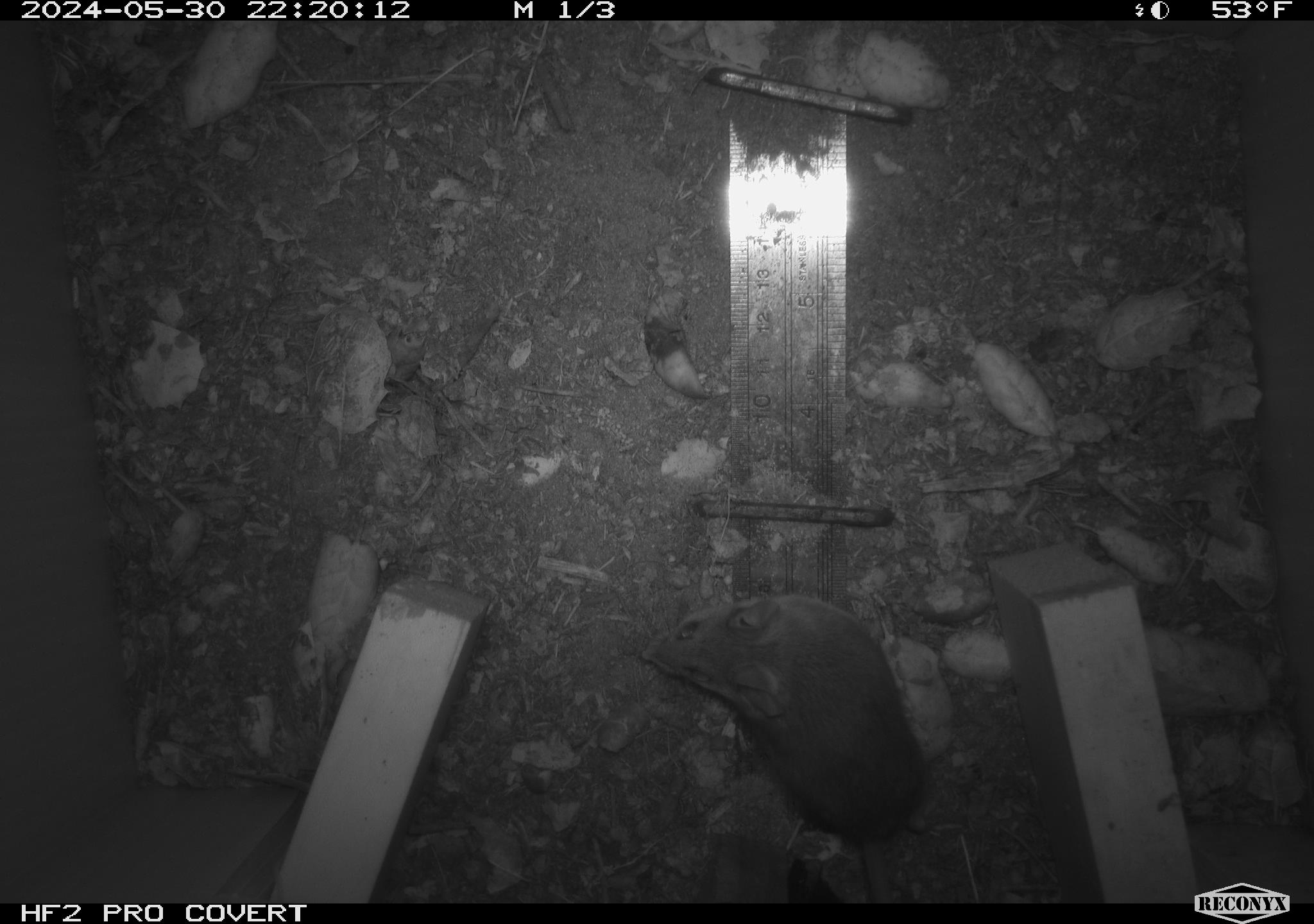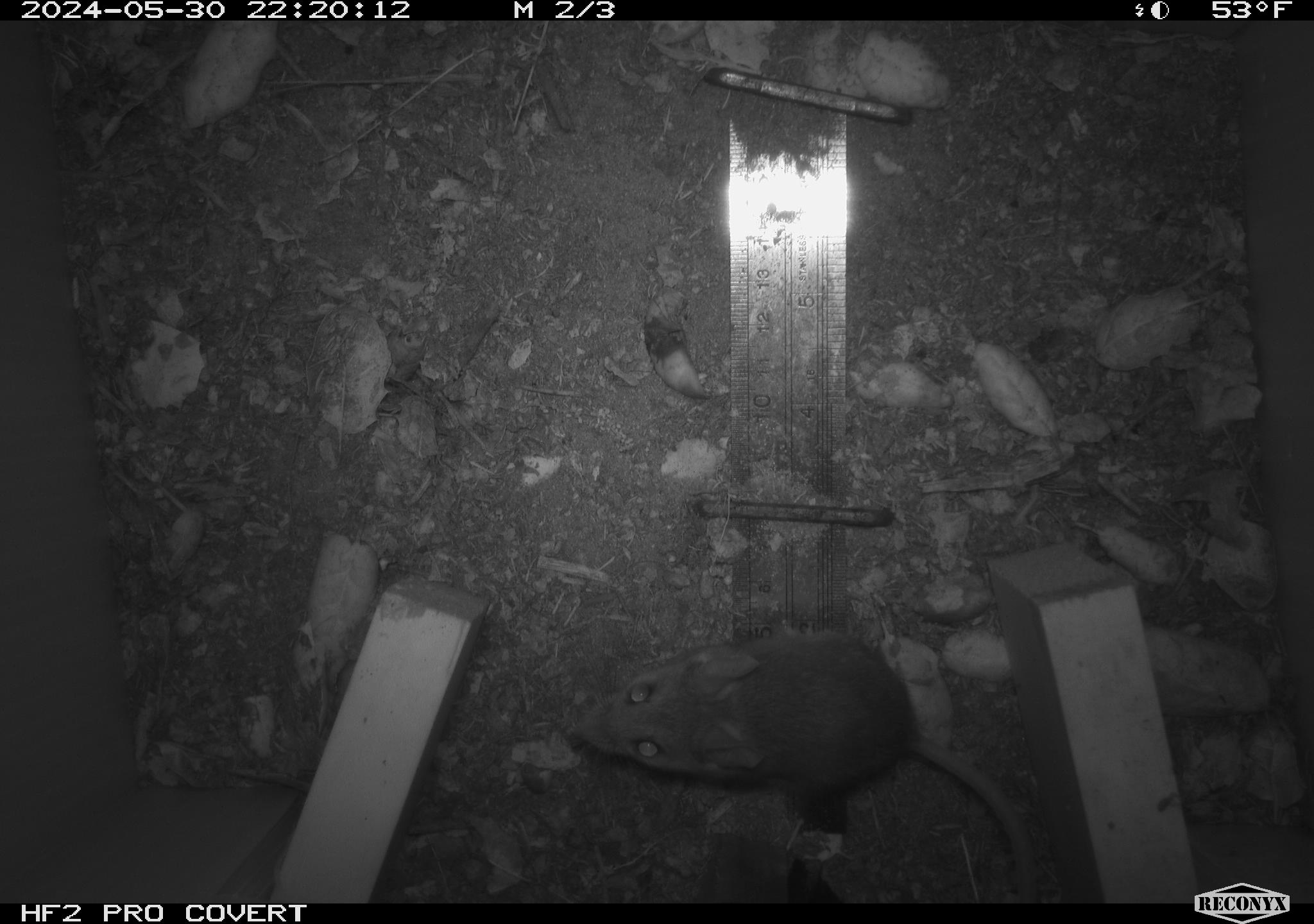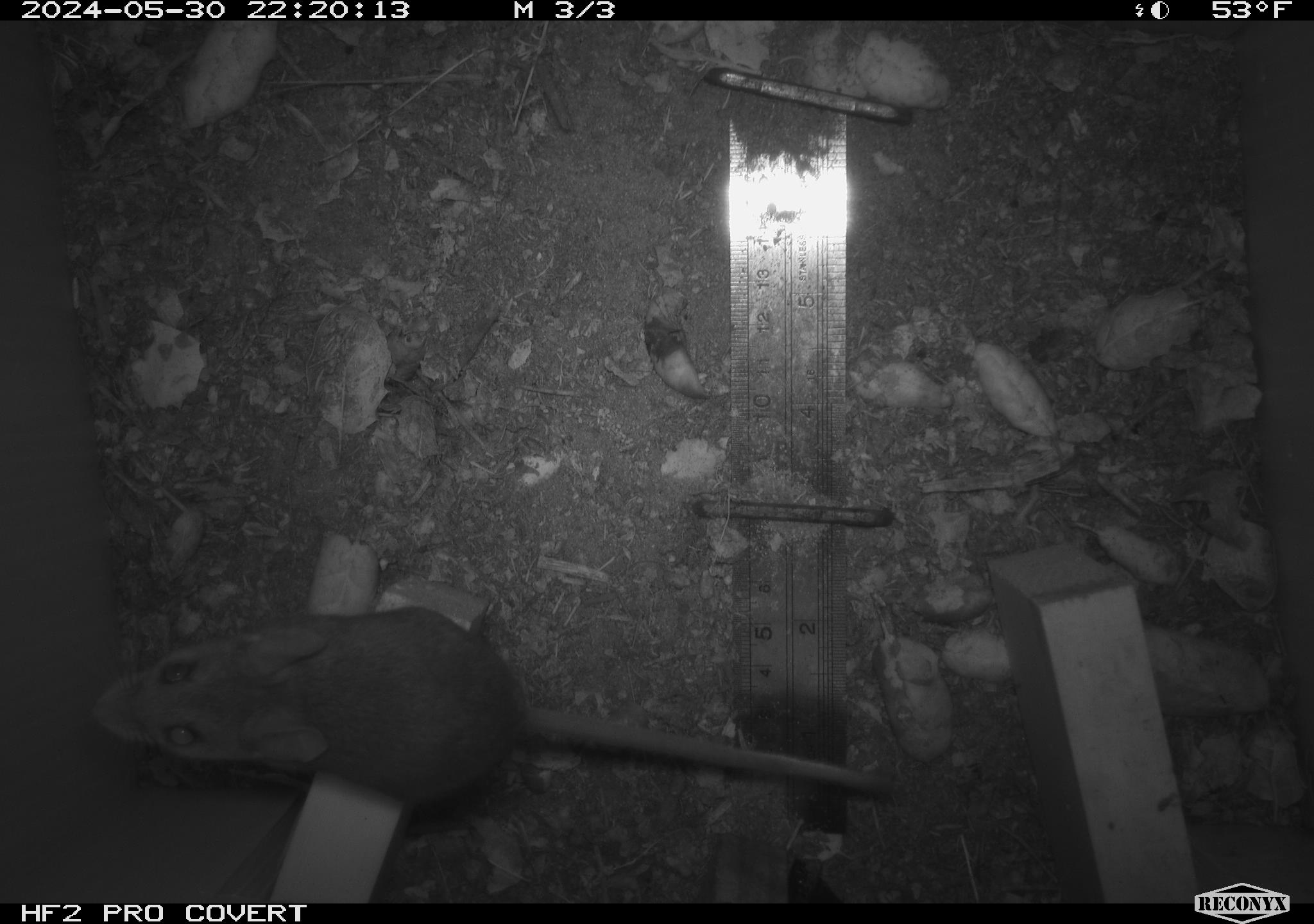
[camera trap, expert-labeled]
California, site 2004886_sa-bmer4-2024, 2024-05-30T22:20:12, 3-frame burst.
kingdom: Animalia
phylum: Chordata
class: Mammalia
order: Rodentia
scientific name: Rodentia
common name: mouse species